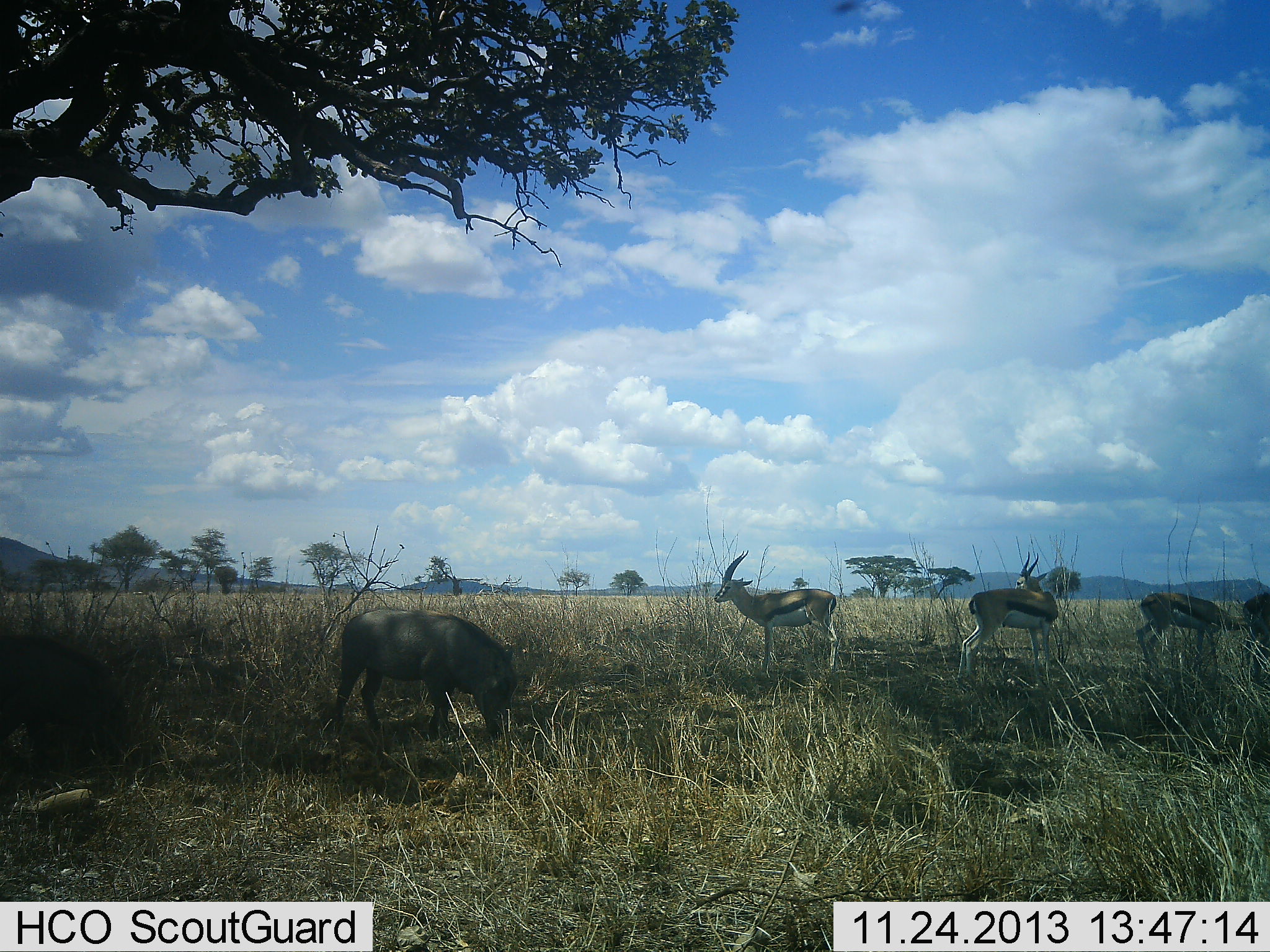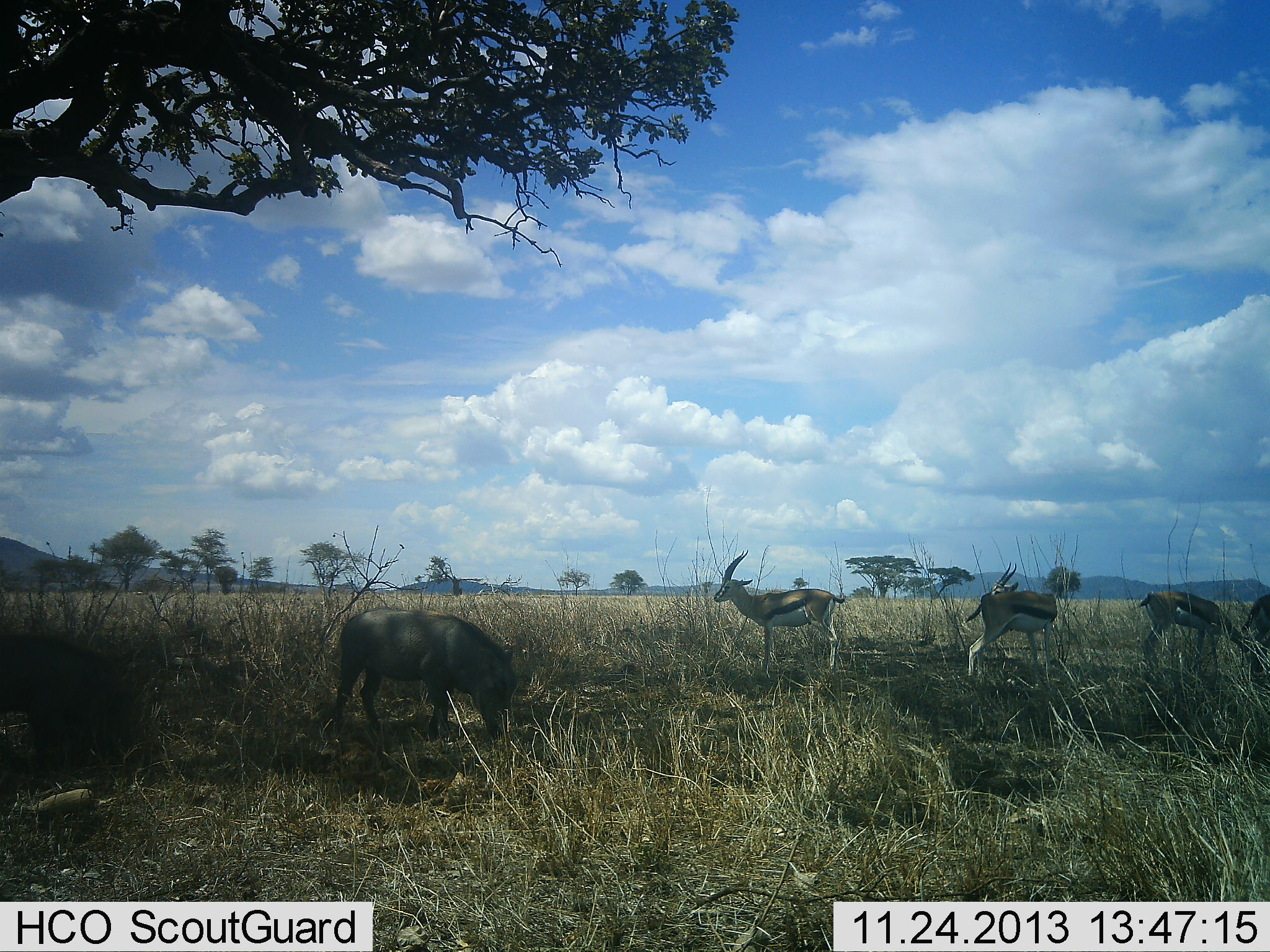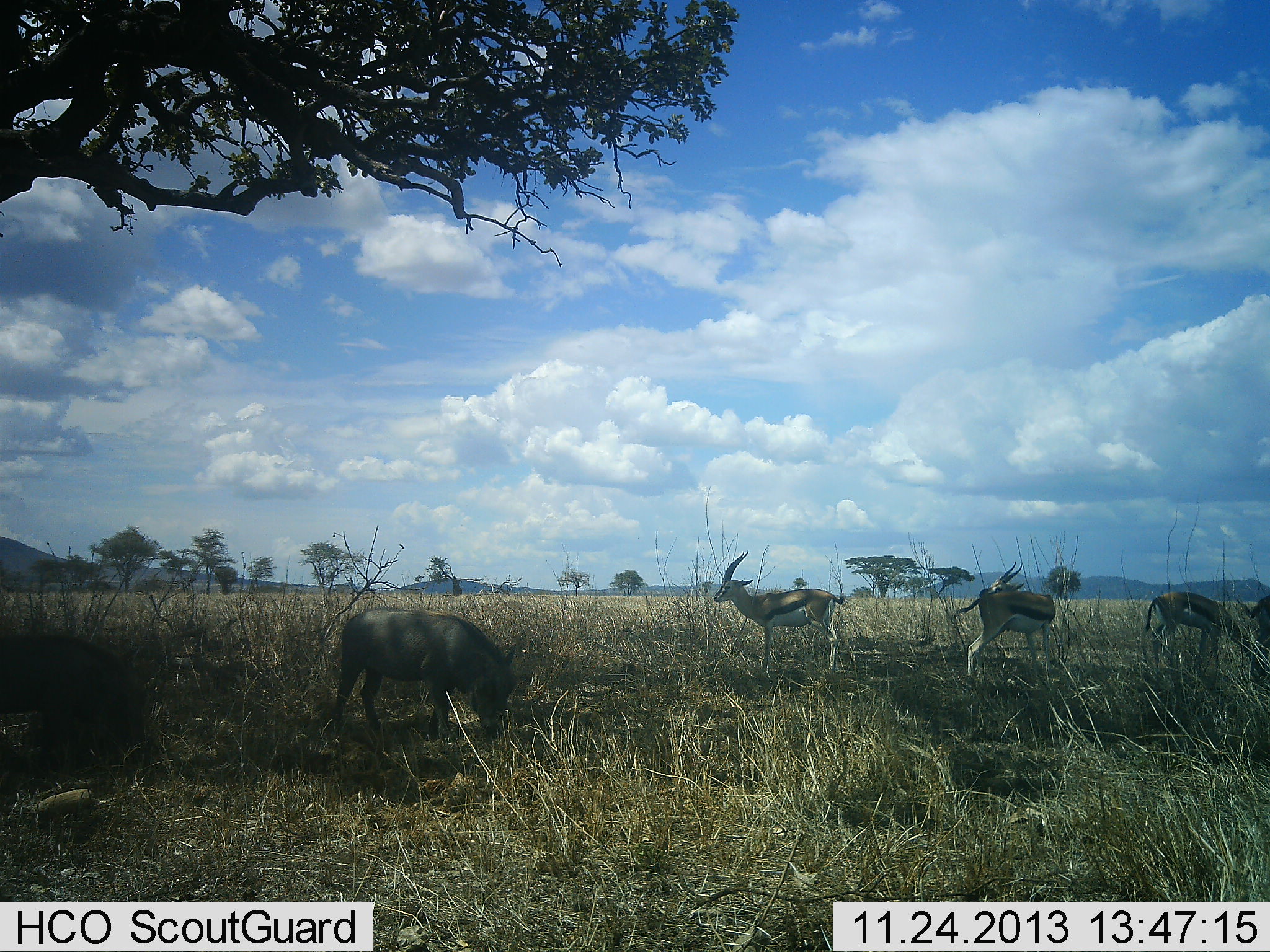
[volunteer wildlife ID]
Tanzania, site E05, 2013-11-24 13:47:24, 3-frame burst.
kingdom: Animalia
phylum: Chordata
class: Mammalia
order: Artiodactyla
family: Bovidae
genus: Eudorcas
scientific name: Eudorcas thomsonii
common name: thomson's gazelle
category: gazellethomsons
Gazellethomsons (thomson's gazelle) (Eudorcas thomsonii), count 4. Behavior (volunteer vote fractions): standing 91%, resting 0%, moving 0%, interacting 0%. Young present (vote fraction): 0%. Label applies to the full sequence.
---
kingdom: Animalia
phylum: Chordata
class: Mammalia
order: Artiodactyla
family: Suidae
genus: Phacochoerus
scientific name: Phacochoerus africanus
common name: warthog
Warthog (Phacochoerus africanus), count 1. Behavior (volunteer vote fractions): standing 27%, resting 0%, moving 9%, interacting 0%. Young present (vote fraction): 0%. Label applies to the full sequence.